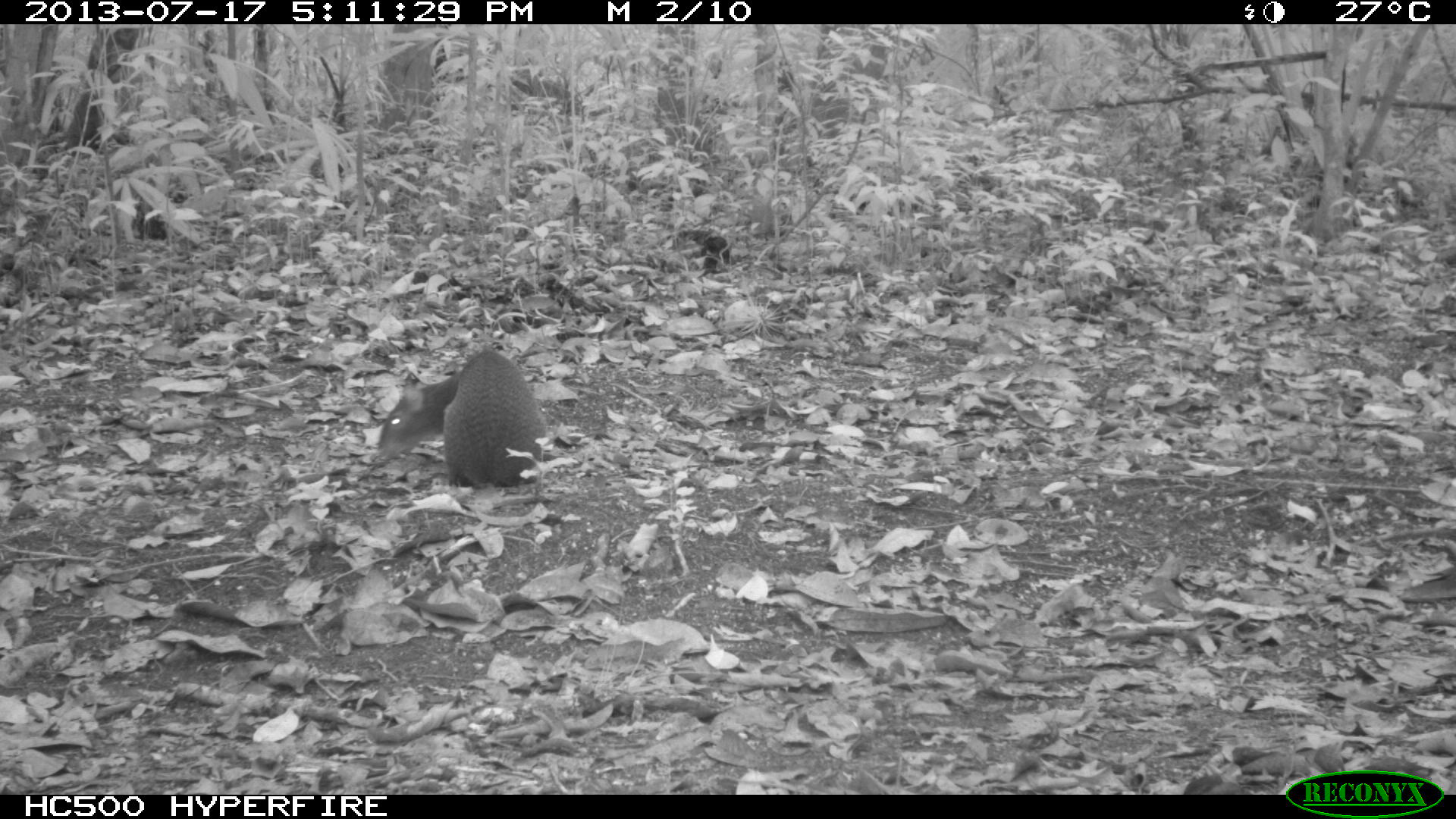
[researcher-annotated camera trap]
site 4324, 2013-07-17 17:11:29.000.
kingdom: Animalia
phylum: Chordata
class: Mammalia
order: Rodentia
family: Dasyproctidae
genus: Dasyprocta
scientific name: Dasyprocta punctata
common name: central american agouti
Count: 1.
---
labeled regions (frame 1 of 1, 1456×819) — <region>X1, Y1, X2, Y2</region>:
dasyprocta punctata: <region>377, 349, 545, 488</region>